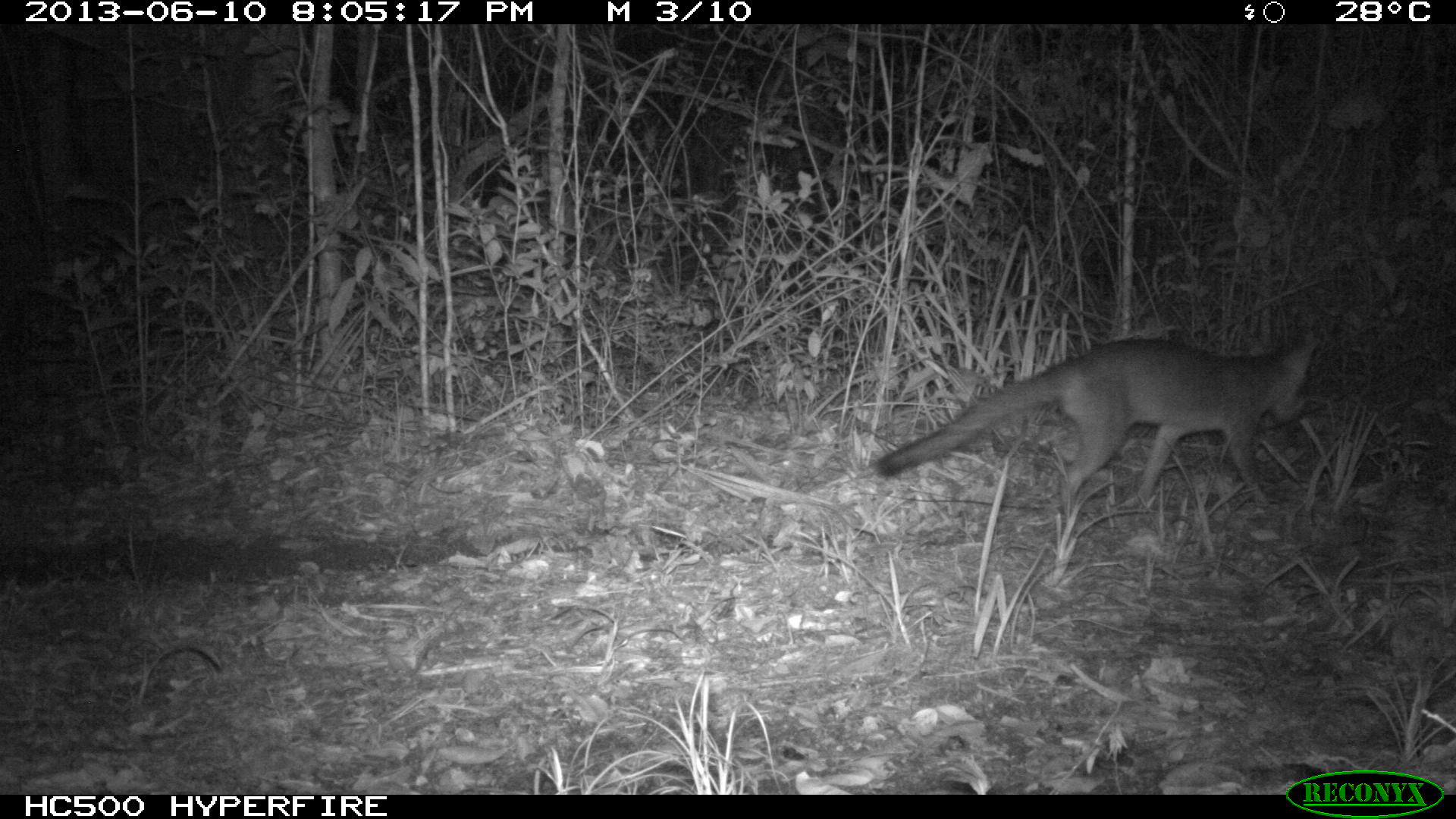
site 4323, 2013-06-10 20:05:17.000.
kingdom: Animalia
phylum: Chordata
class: Mammalia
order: Carnivora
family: Canidae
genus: Urocyon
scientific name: Urocyon cinereoargenteus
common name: gray fox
Urocyon cinereoargenteus (gray fox), count 1.